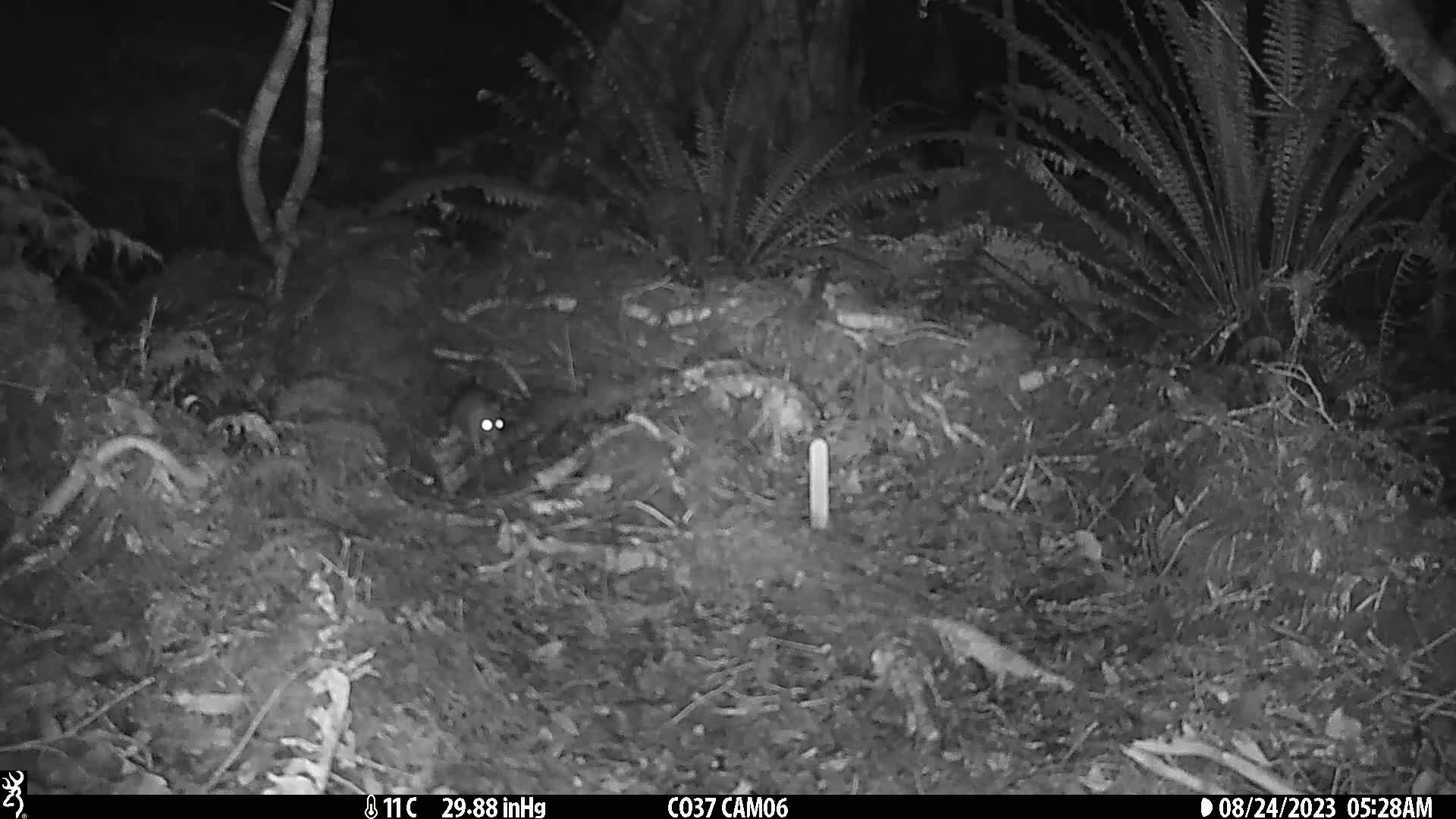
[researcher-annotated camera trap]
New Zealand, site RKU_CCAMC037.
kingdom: Animalia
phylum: Chordata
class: Mammalia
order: Rodentia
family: Muridae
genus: Rattus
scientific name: Rattus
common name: rat